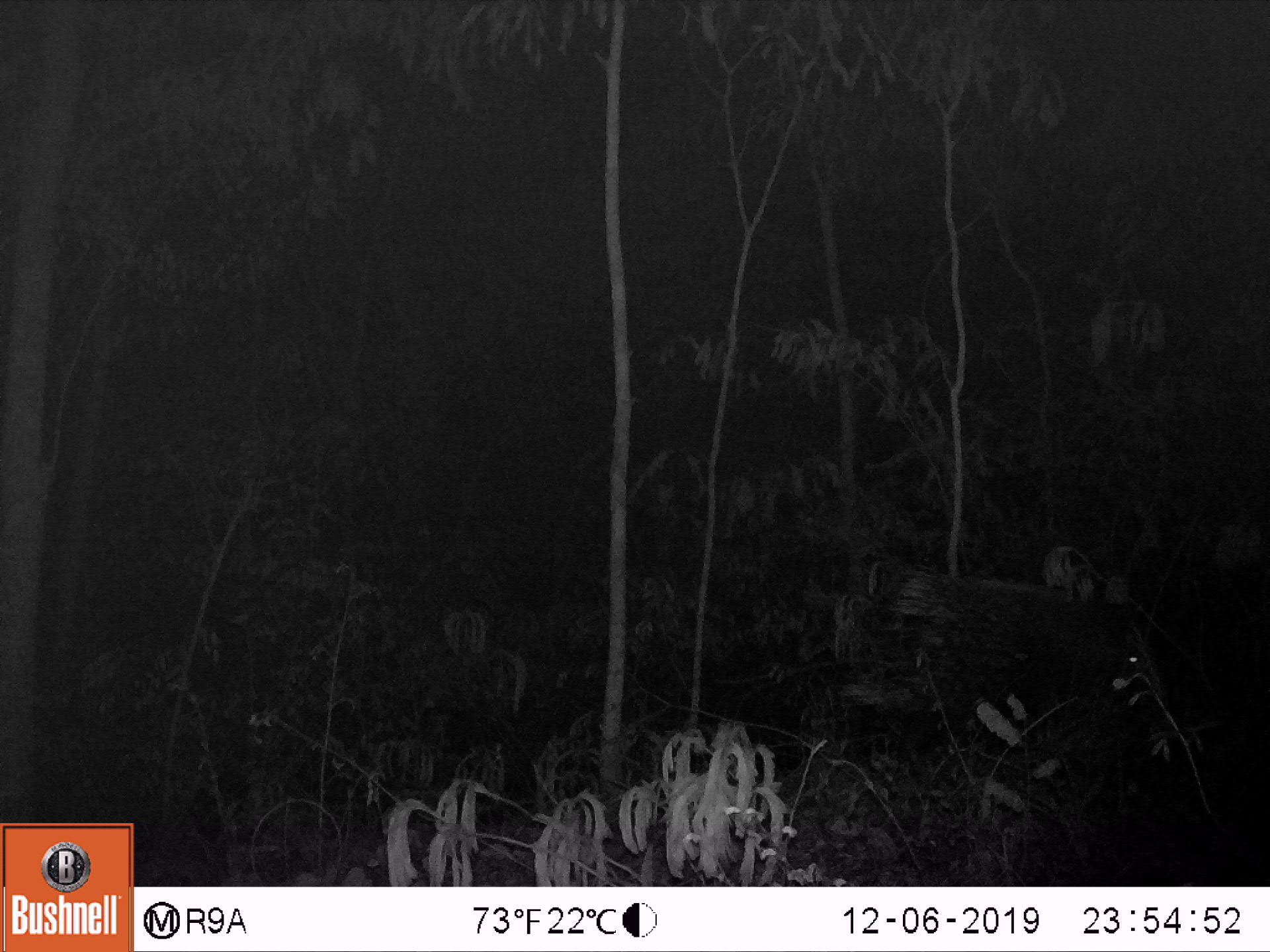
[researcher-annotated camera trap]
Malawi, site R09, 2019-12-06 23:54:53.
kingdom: Animalia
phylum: Chordata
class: Mammalia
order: Rodentia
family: Hystricidae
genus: Hystrix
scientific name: Hystrix africaeaustralis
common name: cape porcupine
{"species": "cape porcupine (Hystrix africaeaustralis)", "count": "1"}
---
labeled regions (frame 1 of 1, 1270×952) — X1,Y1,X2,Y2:
cape porcupine: 850,540,1173,761